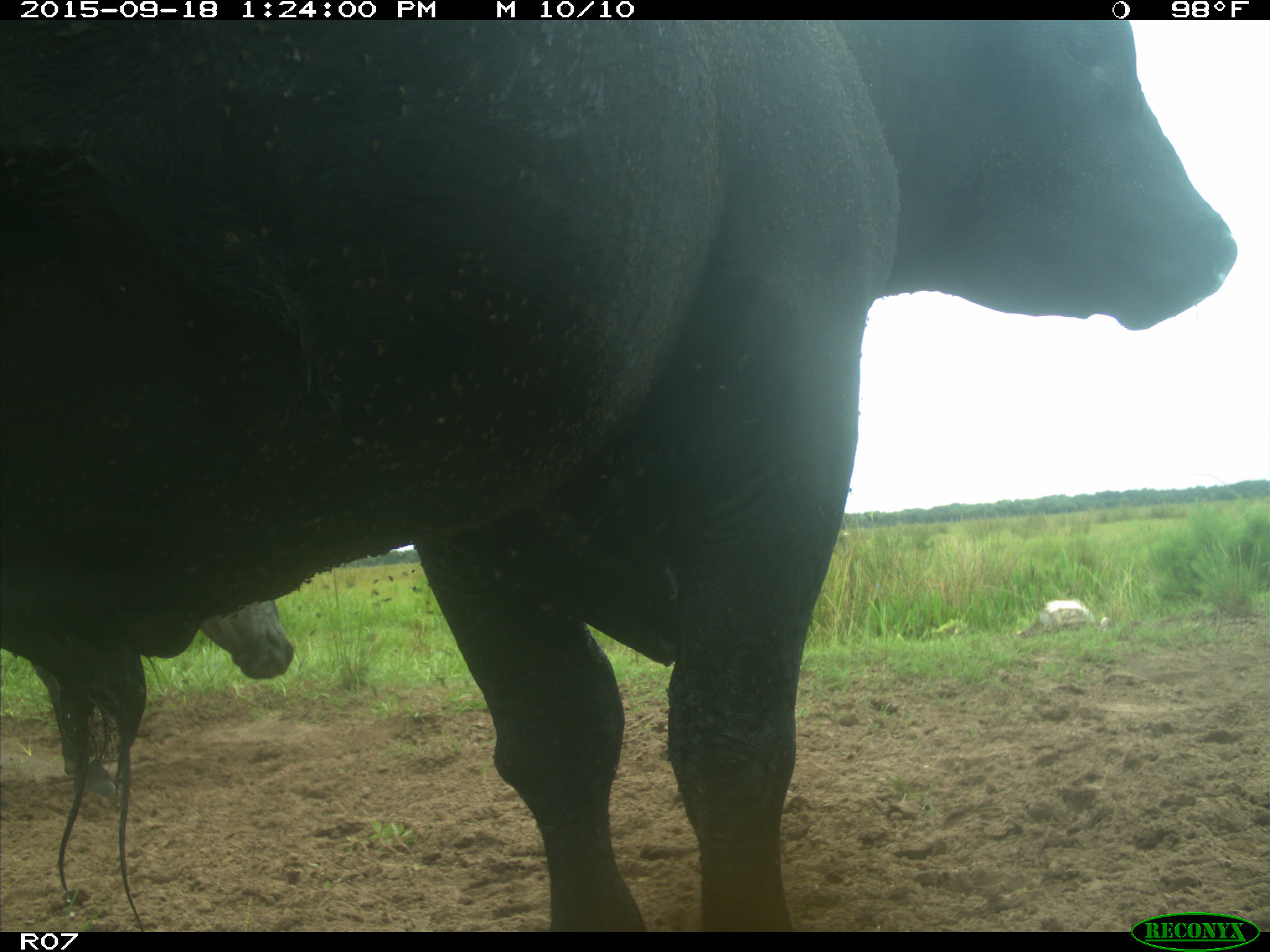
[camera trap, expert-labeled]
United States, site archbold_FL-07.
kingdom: Animalia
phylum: Chordata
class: Mammalia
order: Artiodactyla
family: Bovidae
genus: Bos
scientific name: Bos taurus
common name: domestic cow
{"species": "Bos taurus (domestic cow)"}